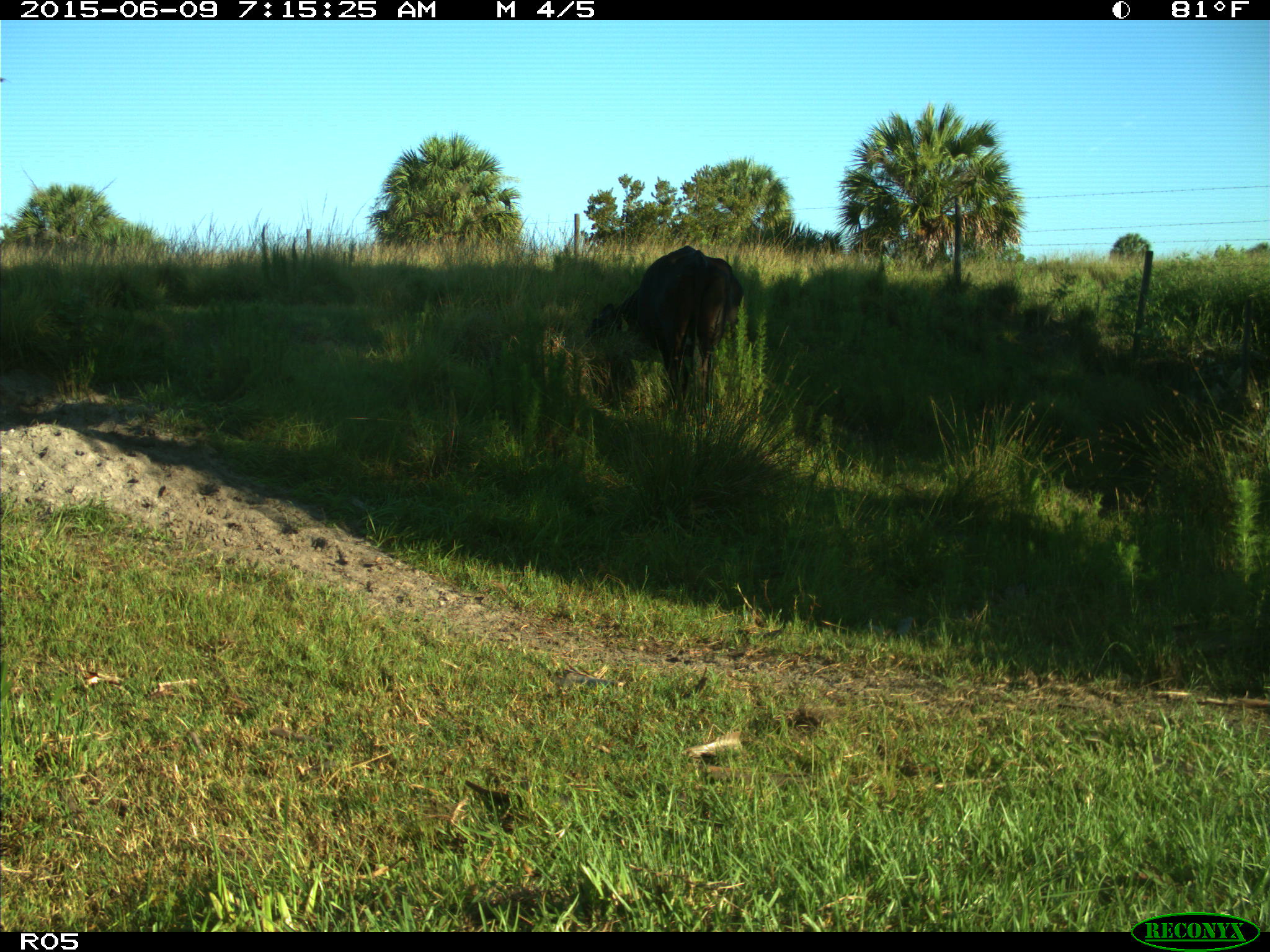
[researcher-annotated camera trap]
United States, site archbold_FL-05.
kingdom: Animalia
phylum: Chordata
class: Mammalia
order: Artiodactyla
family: Bovidae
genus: Bos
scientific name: Bos taurus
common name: domestic cow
Bos taurus (domestic cow).